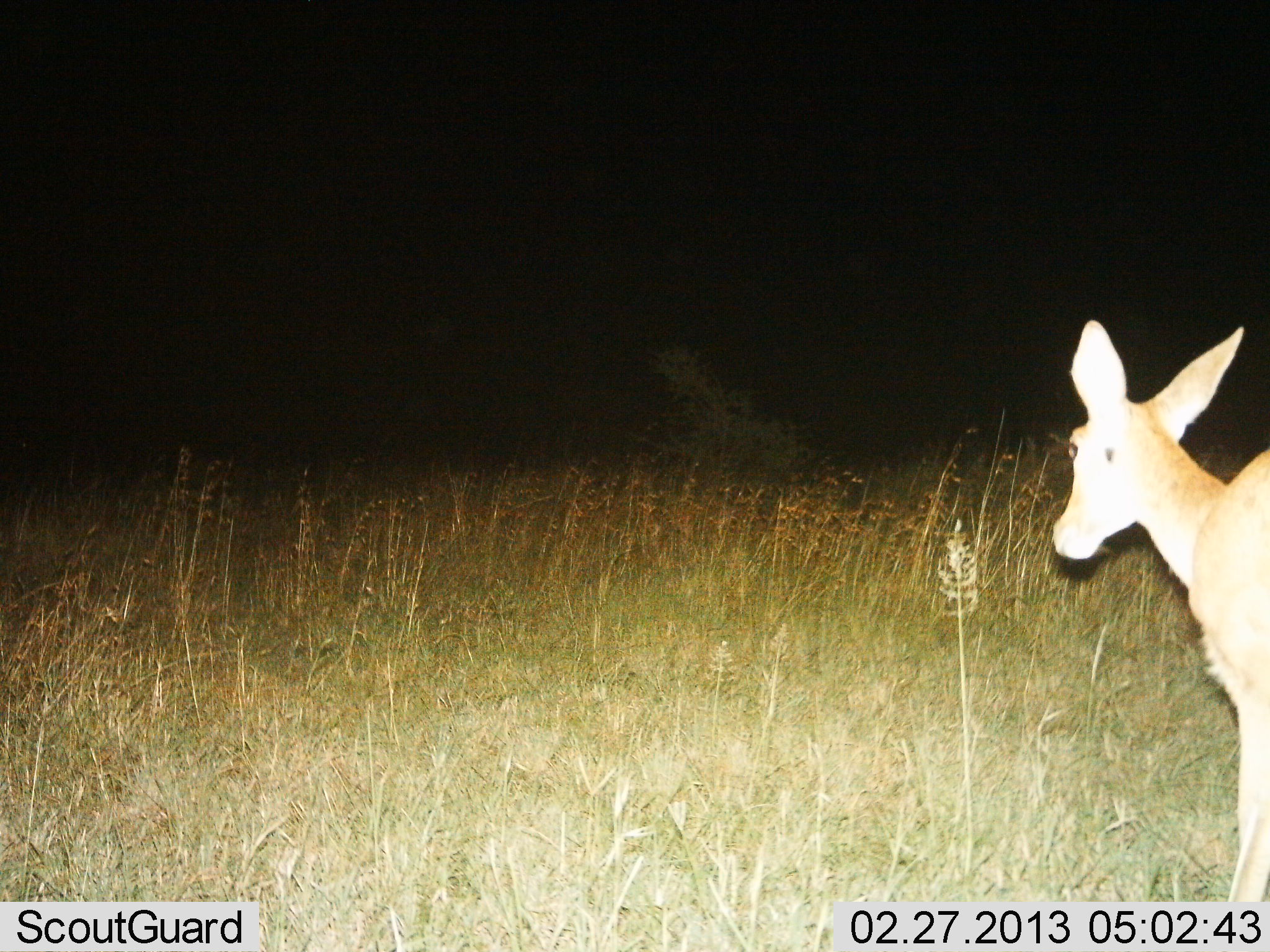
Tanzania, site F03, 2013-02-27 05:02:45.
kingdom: Animalia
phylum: Chordata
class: Mammalia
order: Artiodactyla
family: Bovidae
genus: Redunca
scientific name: Redunca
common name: reedbuck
Reedbuck (Redunca), count 1. Behavior (volunteer vote fractions): standing 68%, resting 0%, moving 32%, interacting 0%. Young present (vote fraction): 0%. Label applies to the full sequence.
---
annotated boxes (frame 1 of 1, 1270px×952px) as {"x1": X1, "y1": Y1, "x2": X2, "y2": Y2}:
animal: {"x1": 1053, "y1": 320, "x2": 1270, "y2": 901}